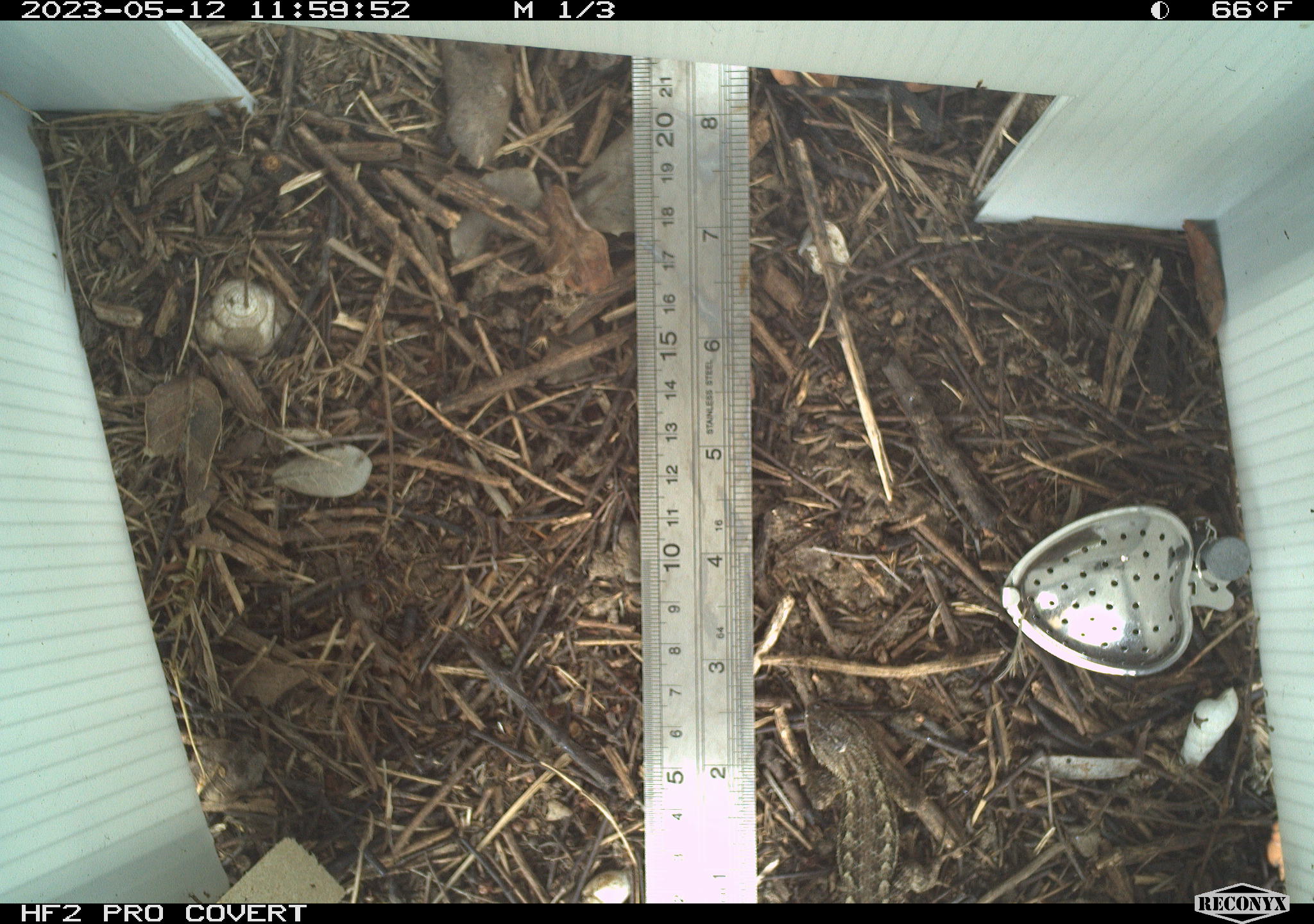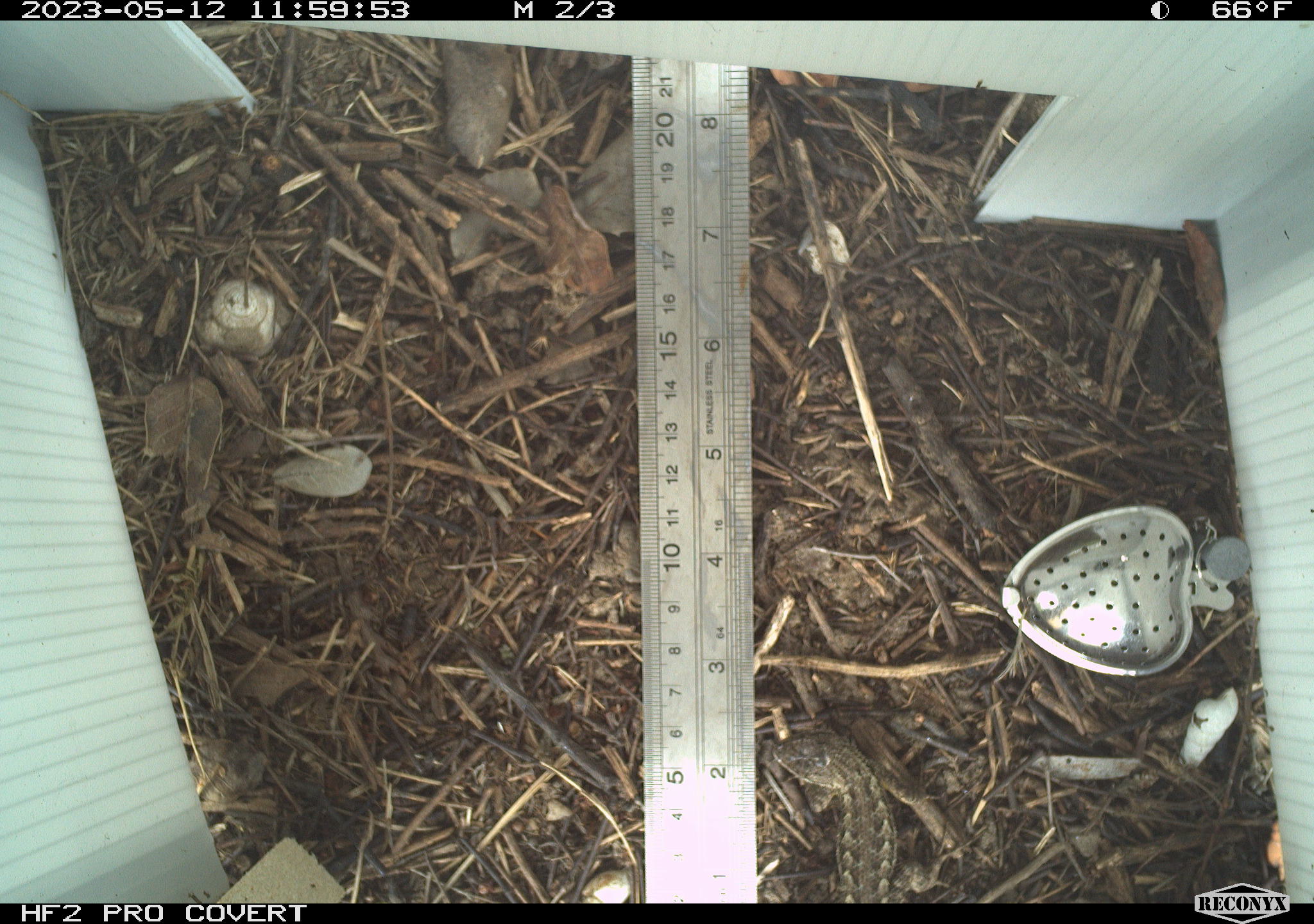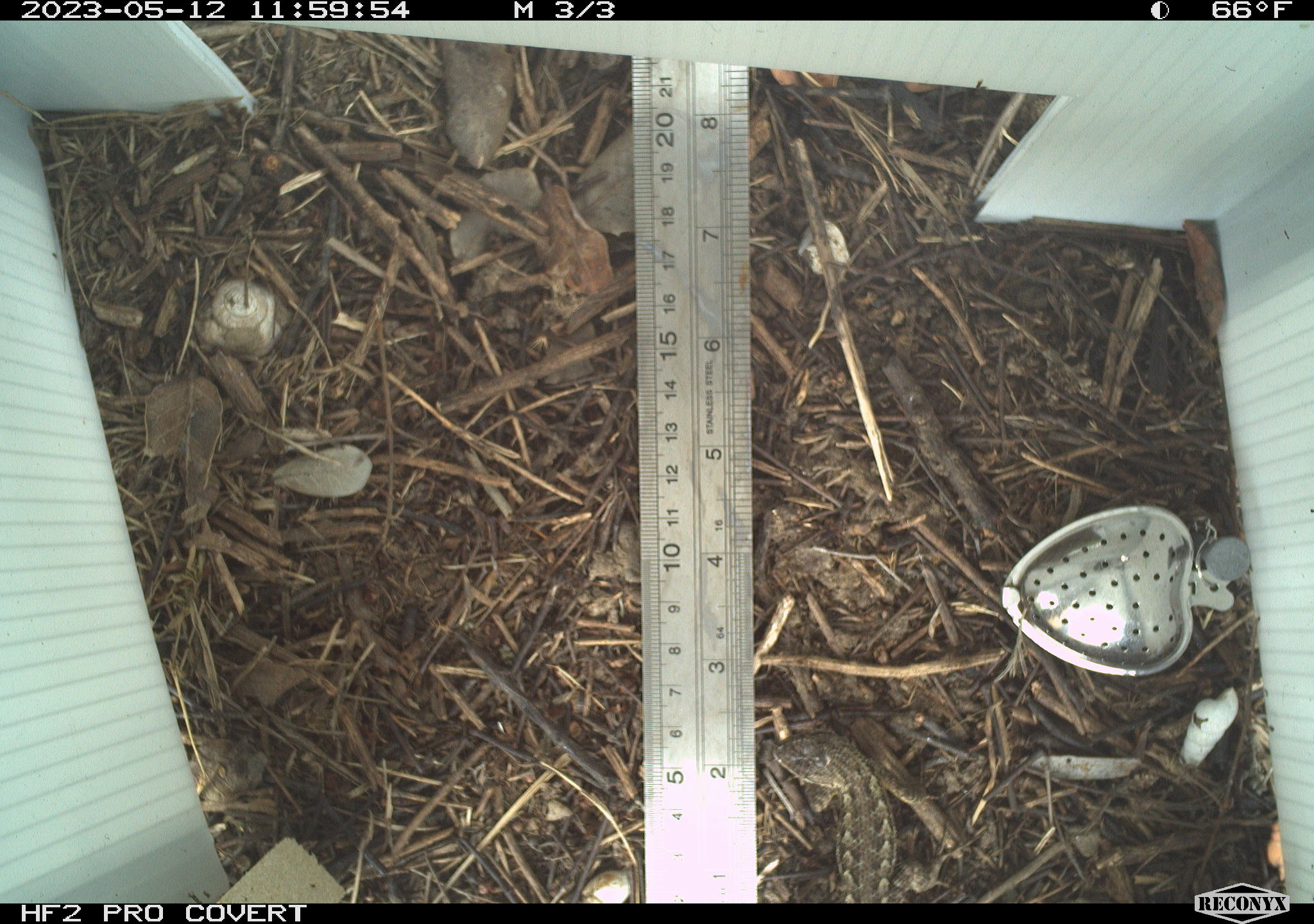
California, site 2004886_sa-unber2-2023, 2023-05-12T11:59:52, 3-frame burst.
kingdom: Animalia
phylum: Chordata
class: Reptilia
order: Squamata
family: Phrynosomatidae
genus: Sceloporus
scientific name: Sceloporus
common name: spiny lizards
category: sceloporus species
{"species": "sceloporus species (spiny lizards) (Sceloporus)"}